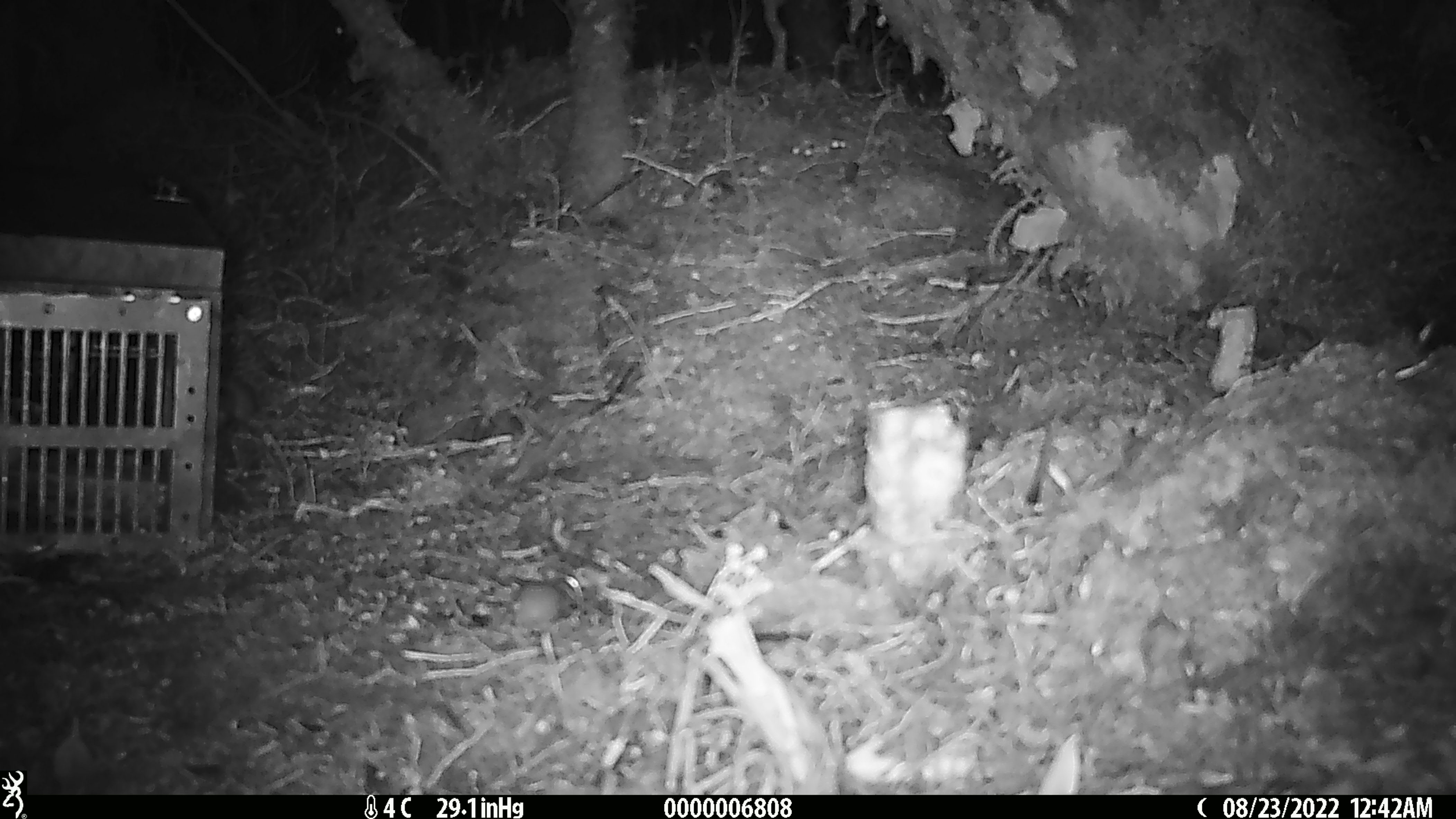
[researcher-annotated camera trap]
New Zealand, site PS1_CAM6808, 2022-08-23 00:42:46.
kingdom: Animalia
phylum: Chordata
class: Mammalia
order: Rodentia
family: Muridae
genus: Mus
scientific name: Mus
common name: mouse